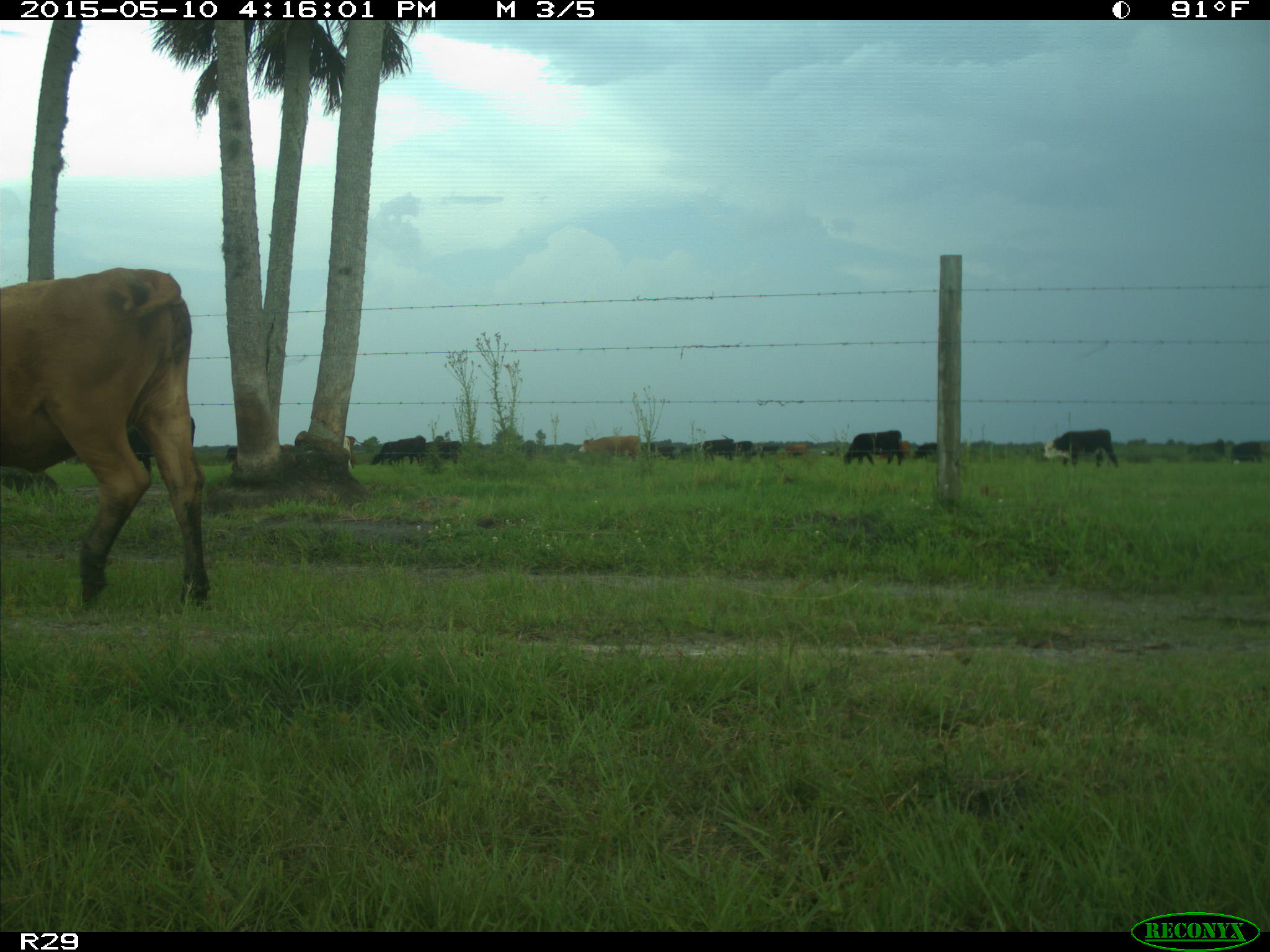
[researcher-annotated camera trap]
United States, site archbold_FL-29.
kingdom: Animalia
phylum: Chordata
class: Mammalia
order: Artiodactyla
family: Bovidae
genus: Bos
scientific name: Bos taurus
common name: domestic cow